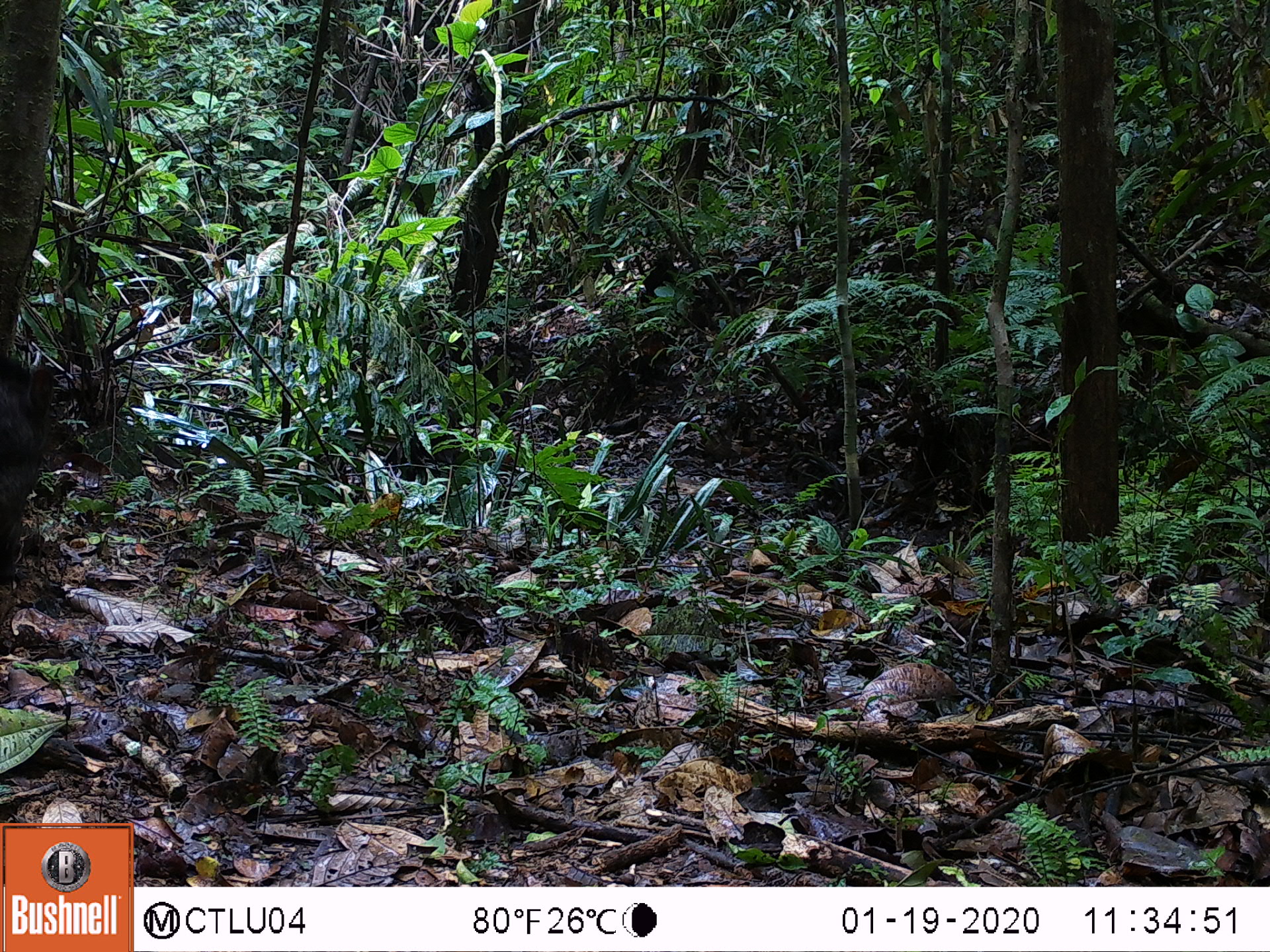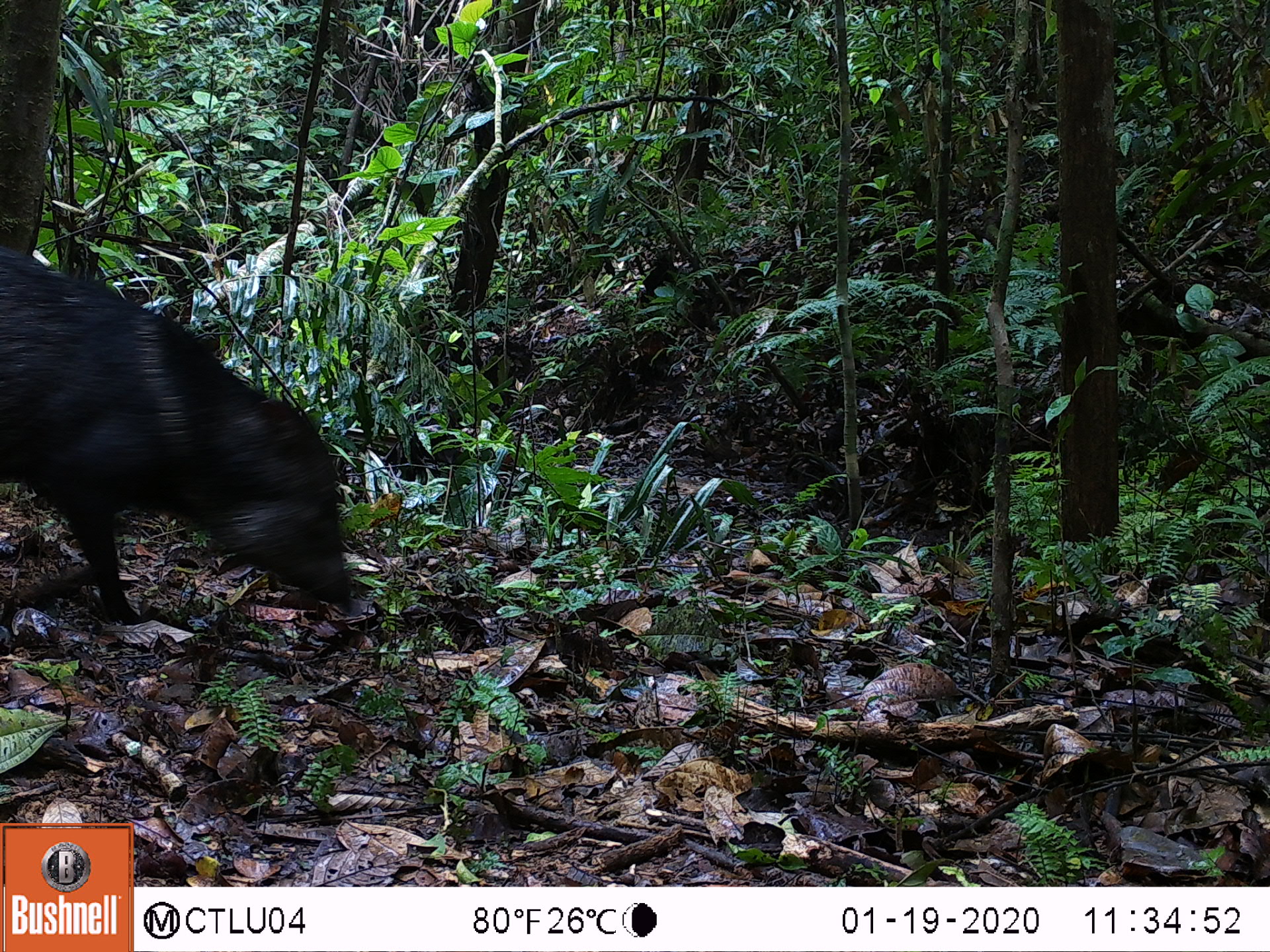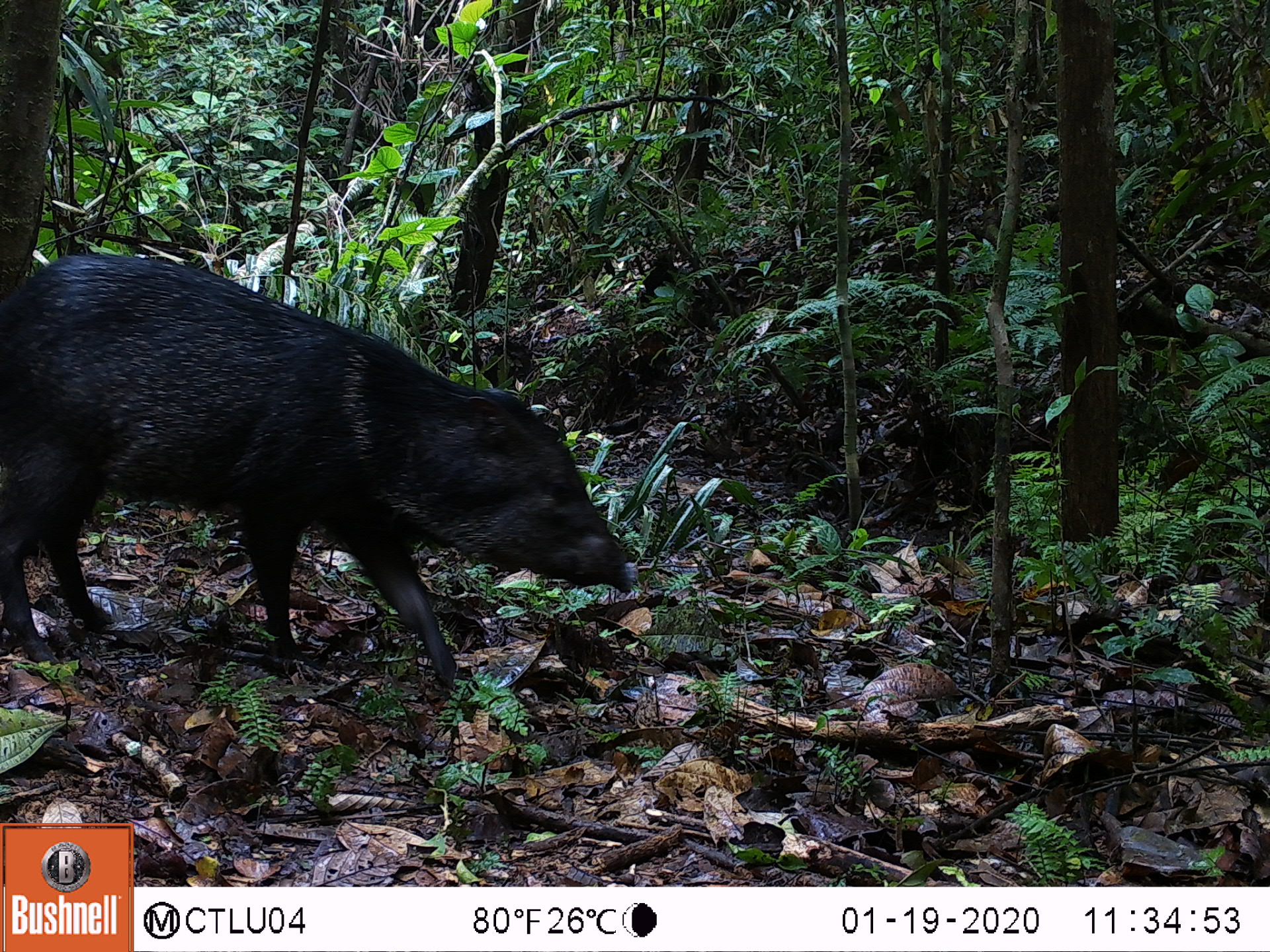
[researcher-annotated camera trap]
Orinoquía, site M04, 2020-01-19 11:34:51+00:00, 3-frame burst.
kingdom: Animalia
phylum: Chordata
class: Mammalia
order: Artiodactyla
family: Tayassuidae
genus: Pecari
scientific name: Pecari tajacu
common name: collared peccary